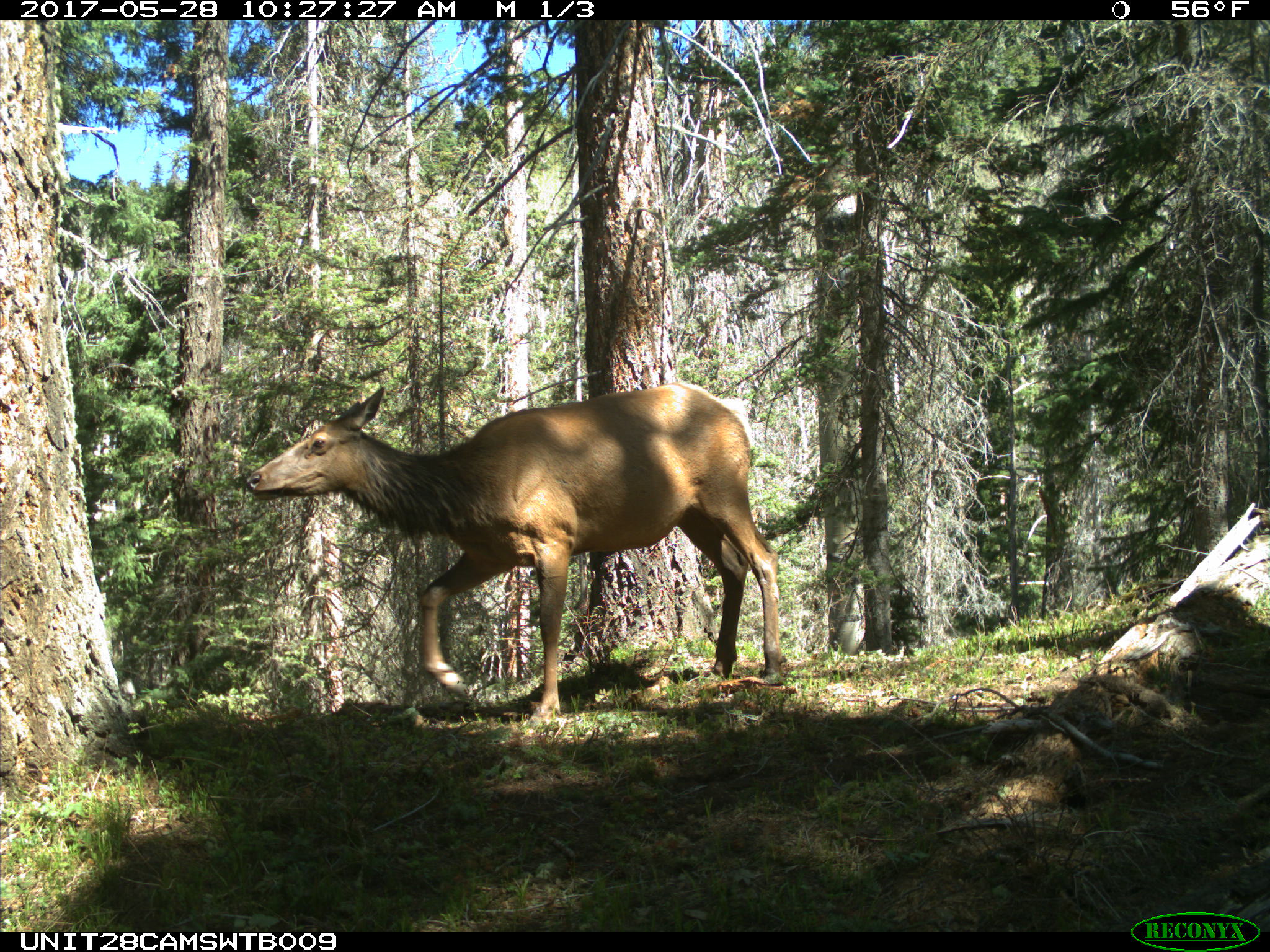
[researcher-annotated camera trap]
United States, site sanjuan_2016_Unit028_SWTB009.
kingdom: Animalia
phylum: Chordata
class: Mammalia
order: Artiodactyla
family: Cervidae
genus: Cervus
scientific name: Cervus elaphus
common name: red deer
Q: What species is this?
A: Cervus elaphus (red deer).